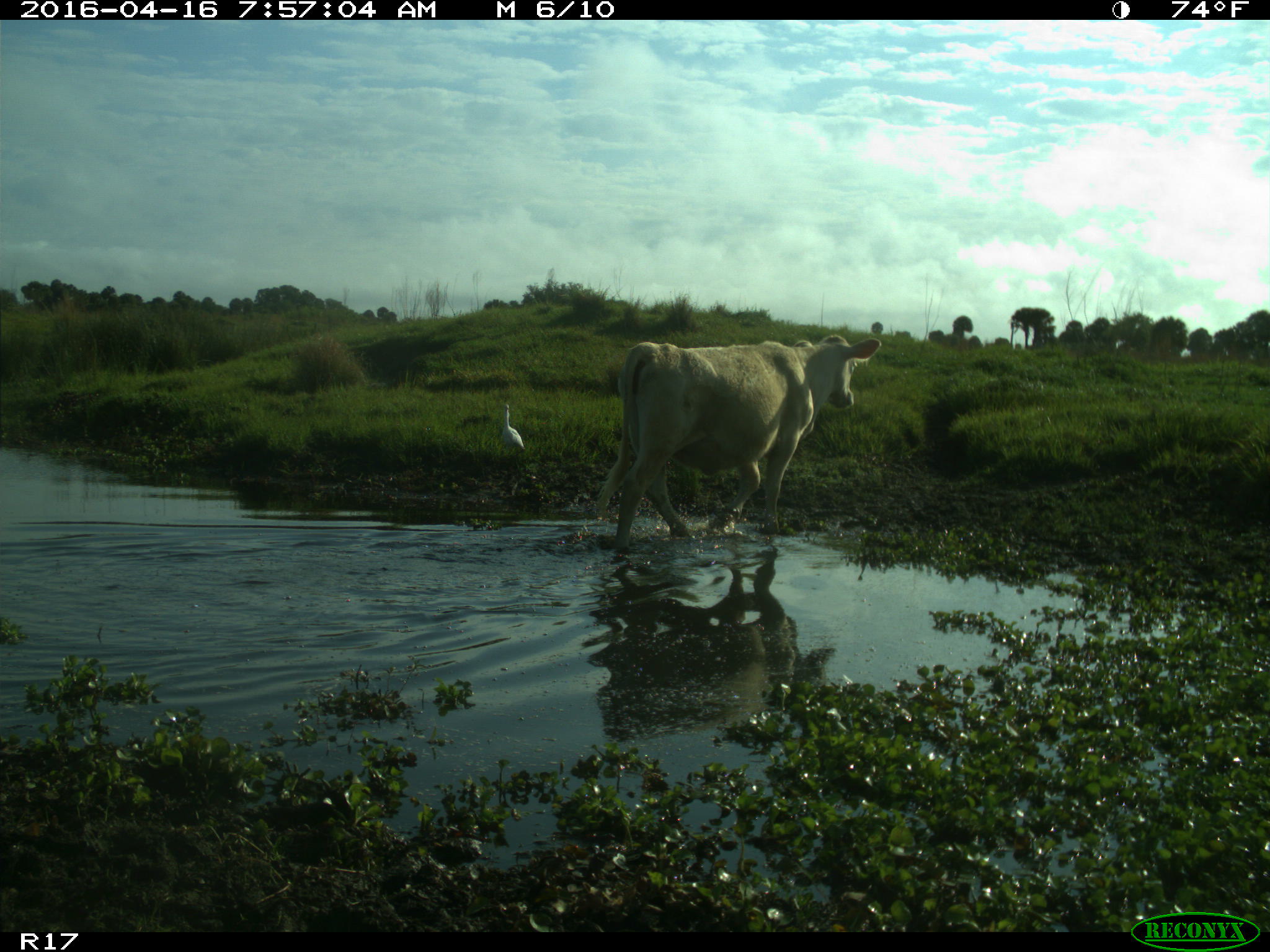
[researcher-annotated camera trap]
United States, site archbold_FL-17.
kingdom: Animalia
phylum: Chordata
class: Mammalia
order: Artiodactyla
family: Bovidae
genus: Bos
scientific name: Bos taurus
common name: domestic cow